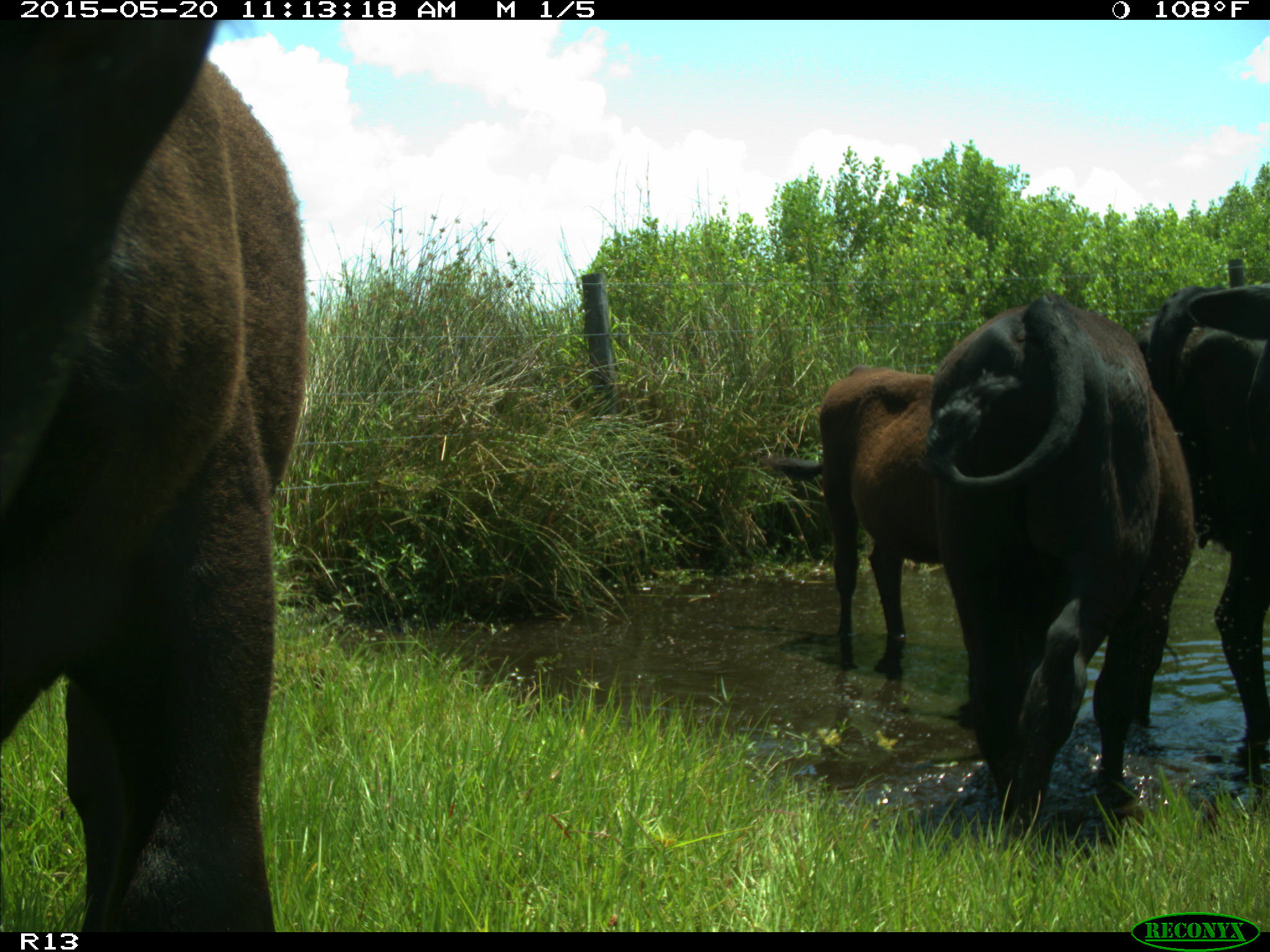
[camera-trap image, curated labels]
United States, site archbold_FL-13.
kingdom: Animalia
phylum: Chordata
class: Mammalia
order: Artiodactyla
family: Bovidae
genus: Bos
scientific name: Bos taurus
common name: domestic cow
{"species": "Bos taurus (domestic cow)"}